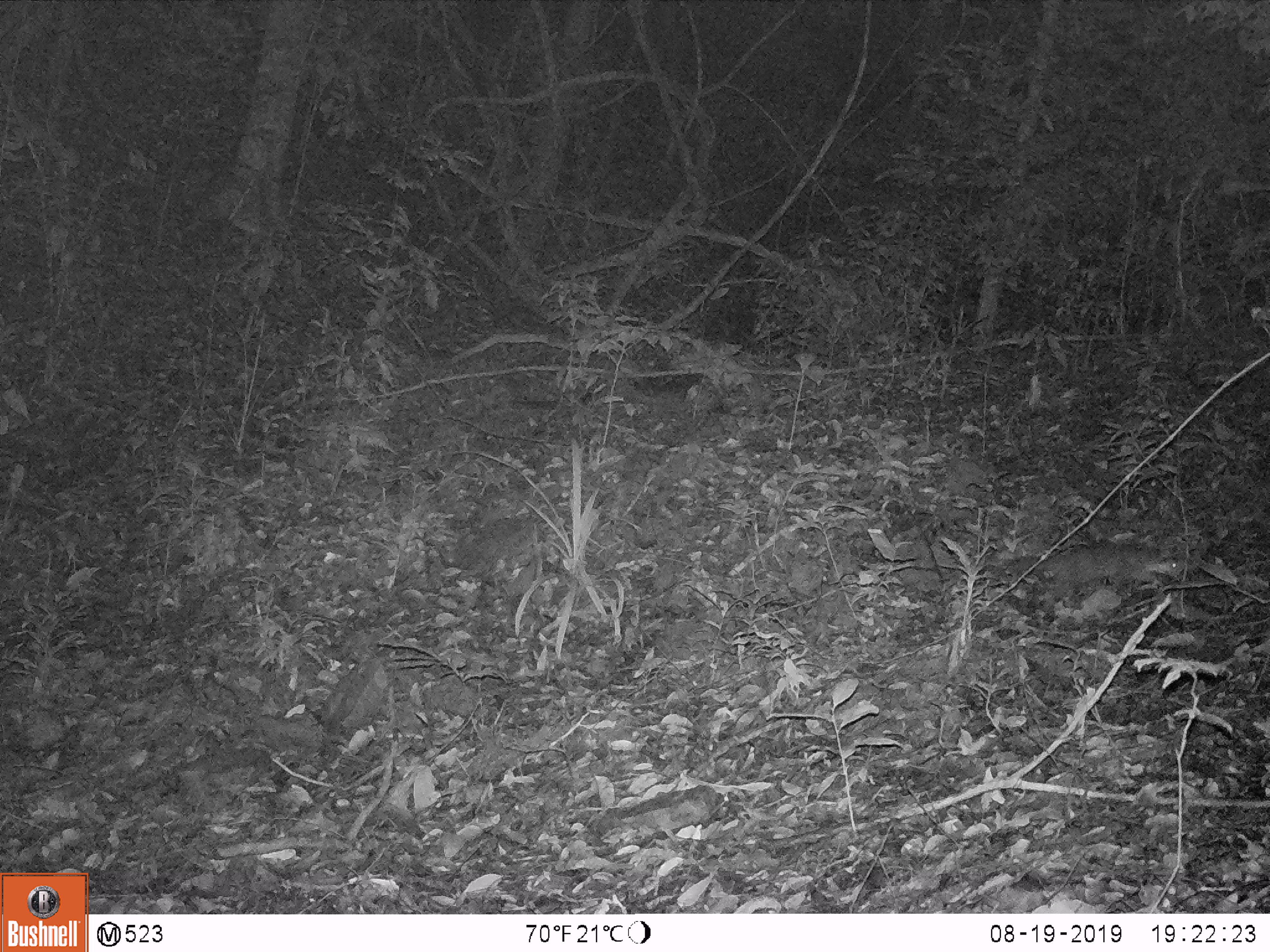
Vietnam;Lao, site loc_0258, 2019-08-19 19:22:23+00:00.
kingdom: Animalia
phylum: Chordata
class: Mammalia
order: Carnivora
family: Mustelidae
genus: Melogale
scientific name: Melogale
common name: ferret badger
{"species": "ferret badger (Melogale)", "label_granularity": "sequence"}